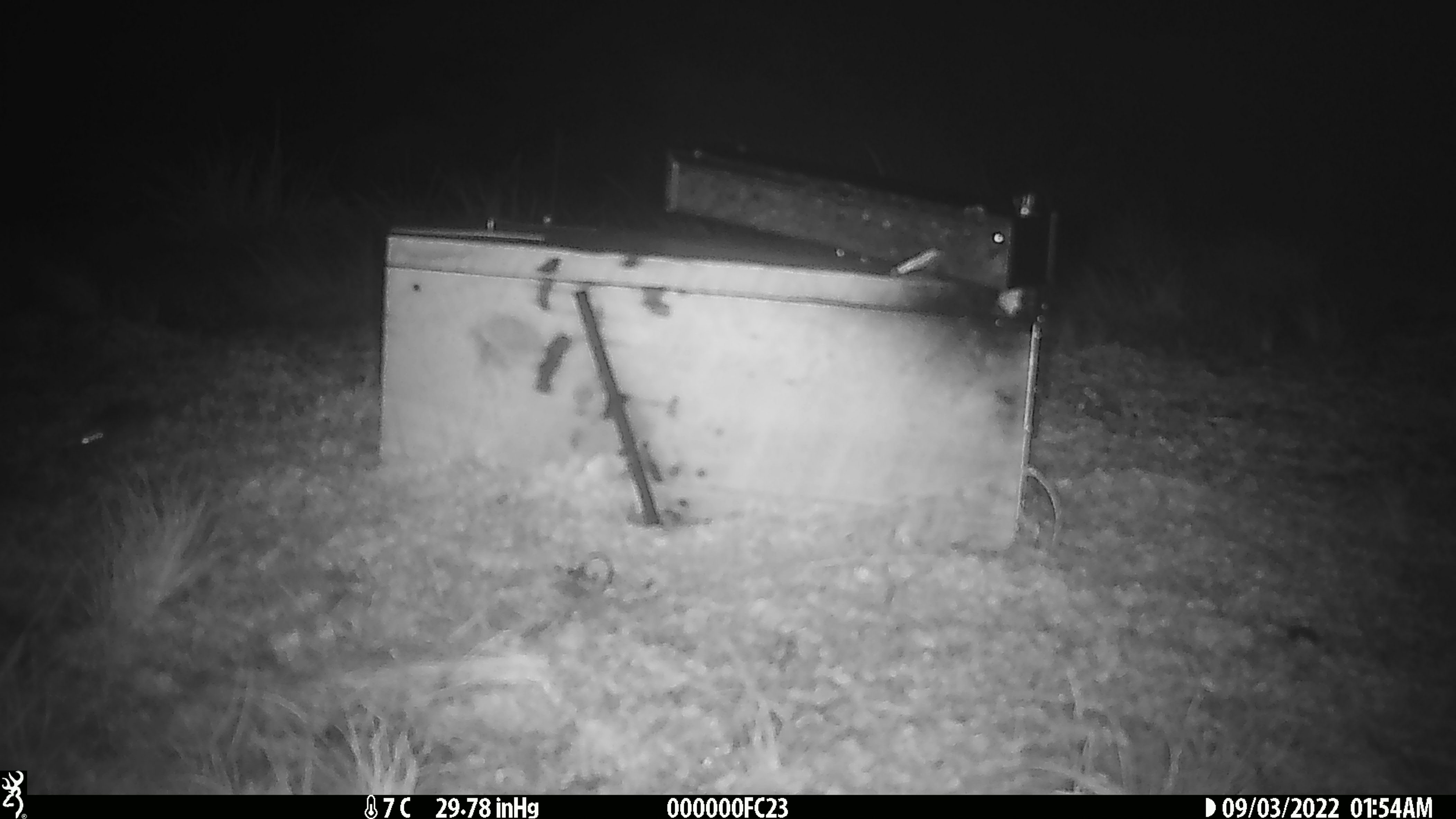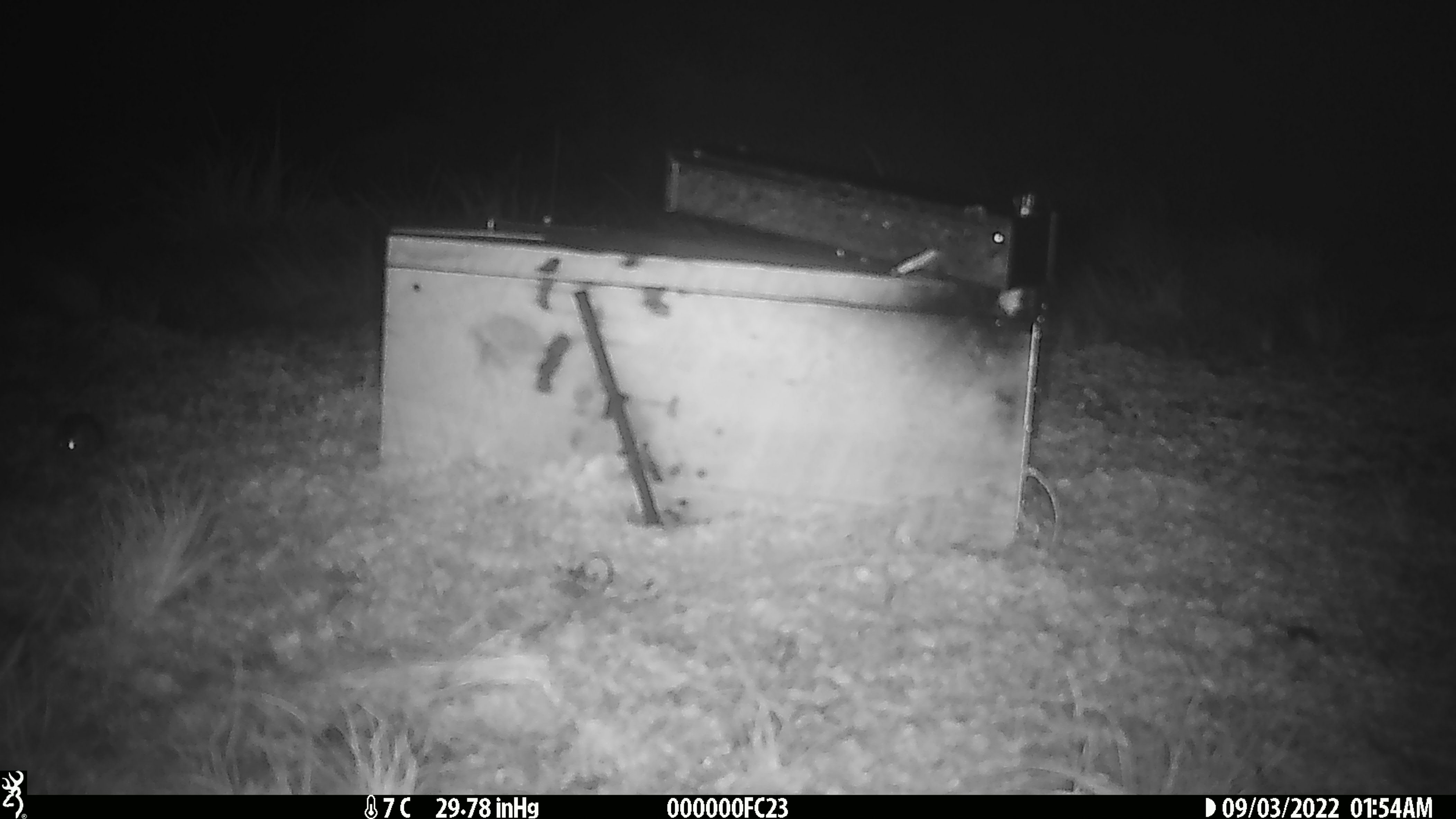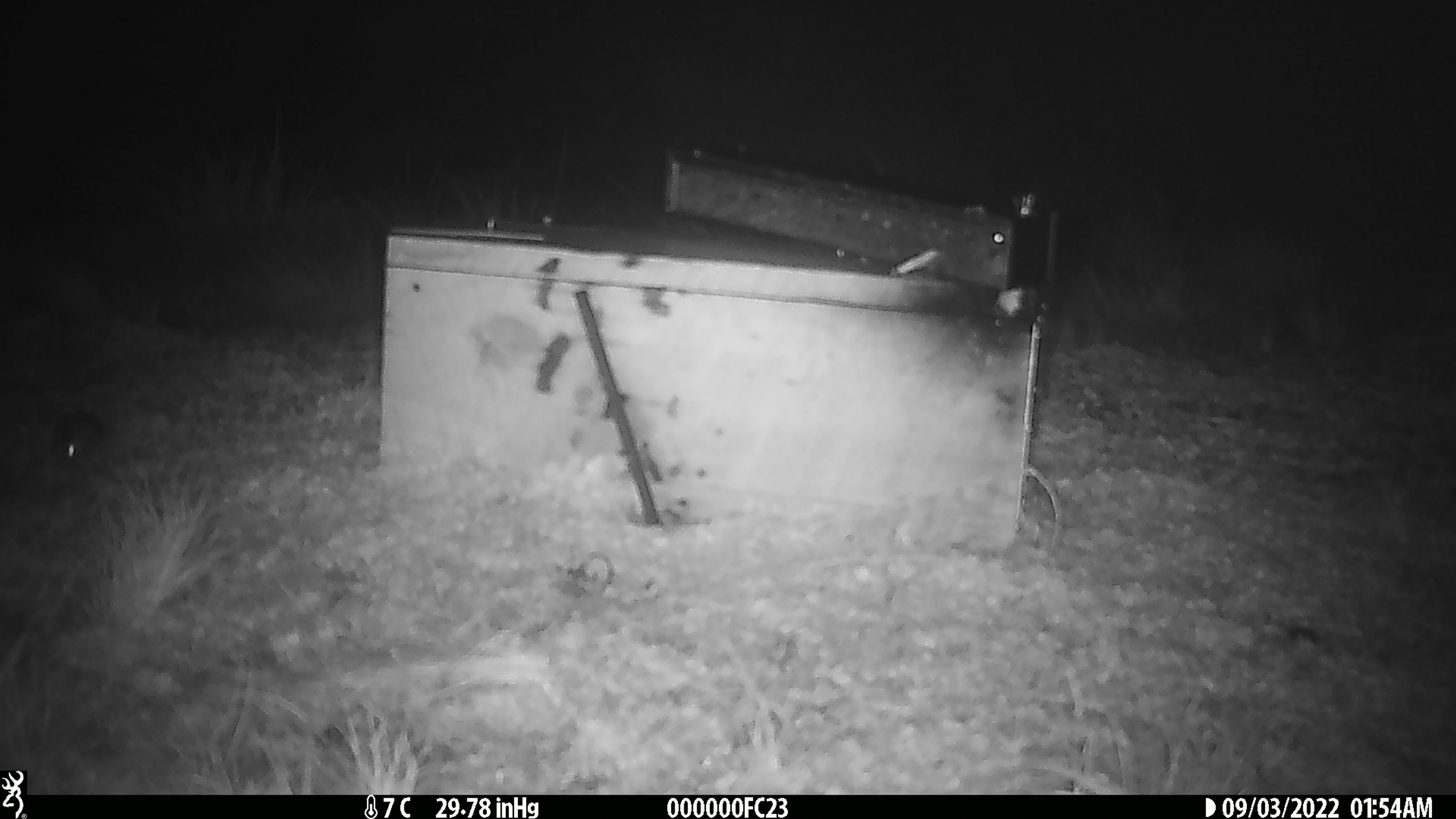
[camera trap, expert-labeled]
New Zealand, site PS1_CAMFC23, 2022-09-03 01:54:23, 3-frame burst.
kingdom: Animalia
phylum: Chordata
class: Mammalia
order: Rodentia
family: Muridae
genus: Mus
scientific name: Mus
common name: mouse